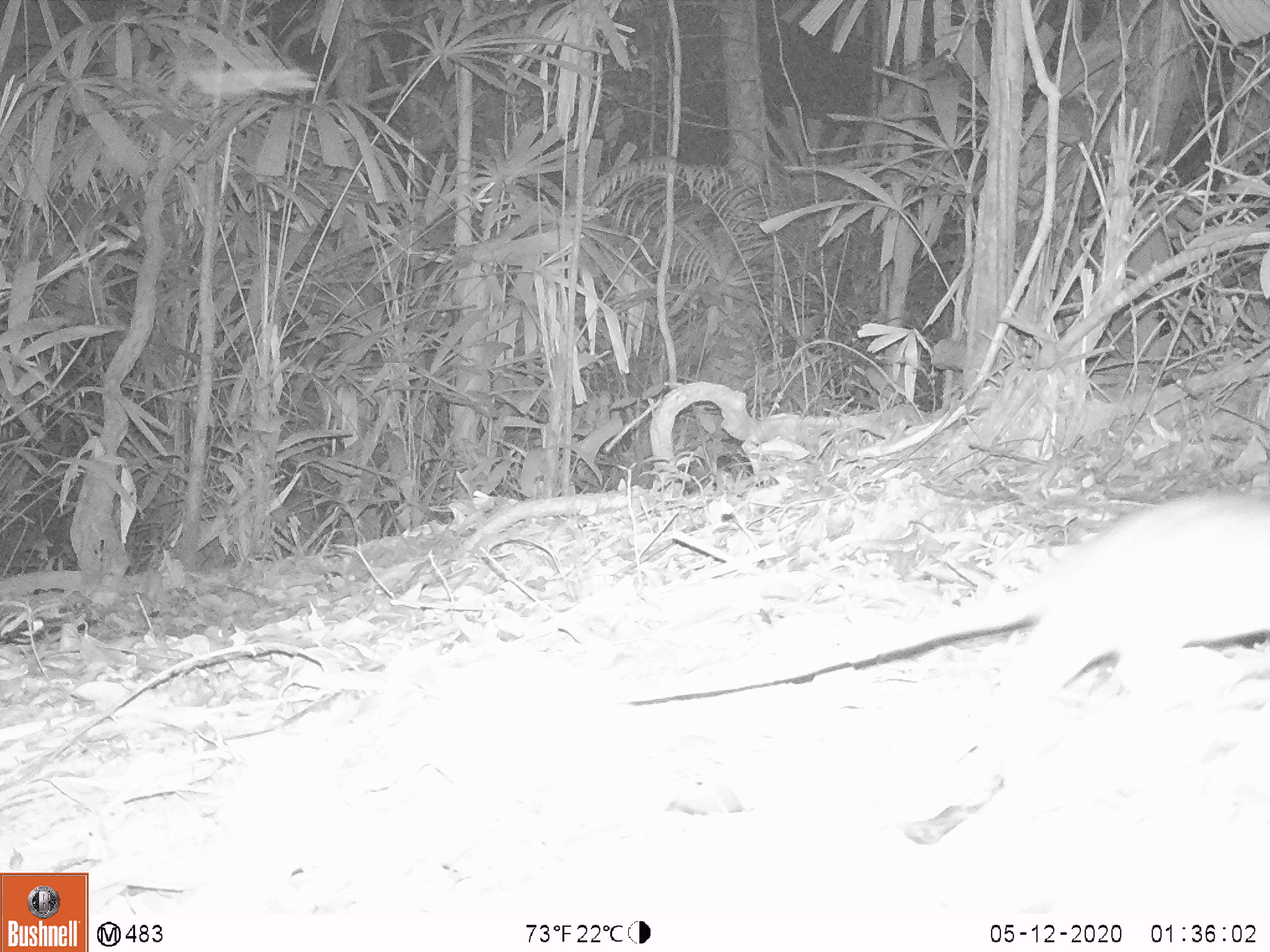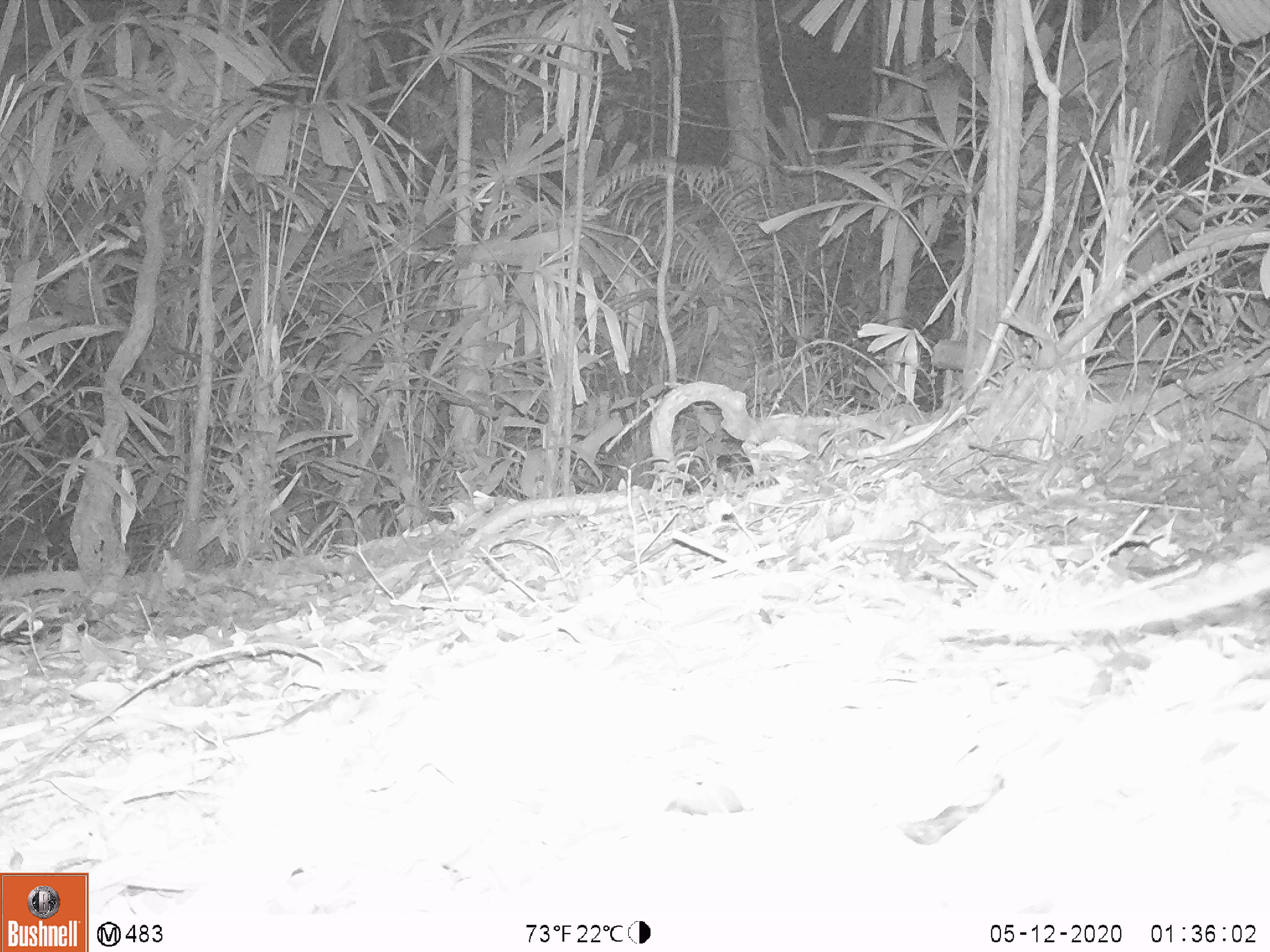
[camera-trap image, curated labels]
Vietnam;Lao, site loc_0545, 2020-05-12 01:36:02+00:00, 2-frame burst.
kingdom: Animalia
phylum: Chordata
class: Mammalia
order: Rodentia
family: Muridae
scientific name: Muridae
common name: old-world mice and rats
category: unidentified murid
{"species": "unidentified murid (old-world mice and rats) (Muridae)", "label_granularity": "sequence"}